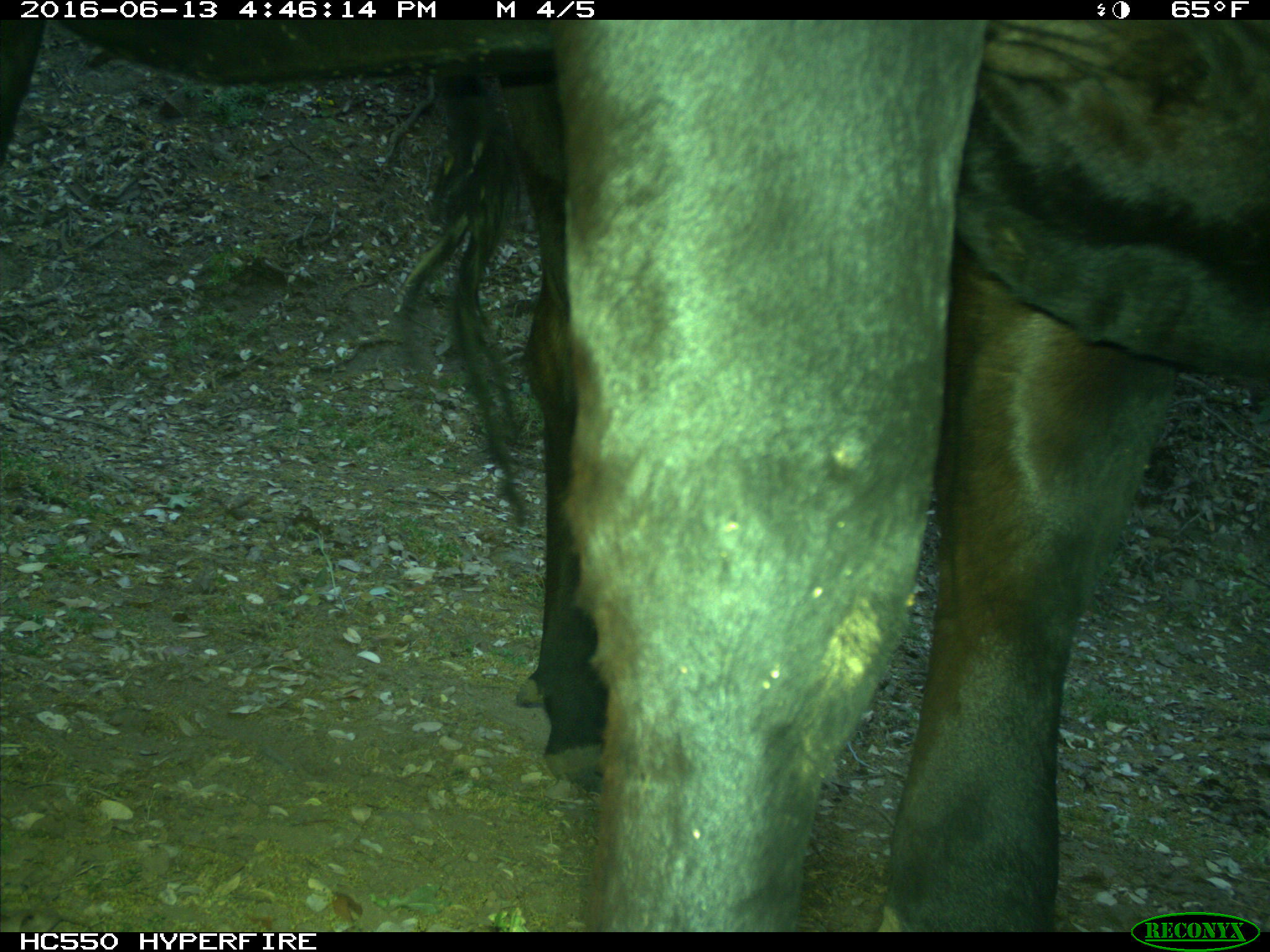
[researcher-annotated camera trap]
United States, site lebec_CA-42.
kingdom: Animalia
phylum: Chordata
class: Mammalia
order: Artiodactyla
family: Bovidae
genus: Bos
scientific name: Bos taurus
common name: domestic cow